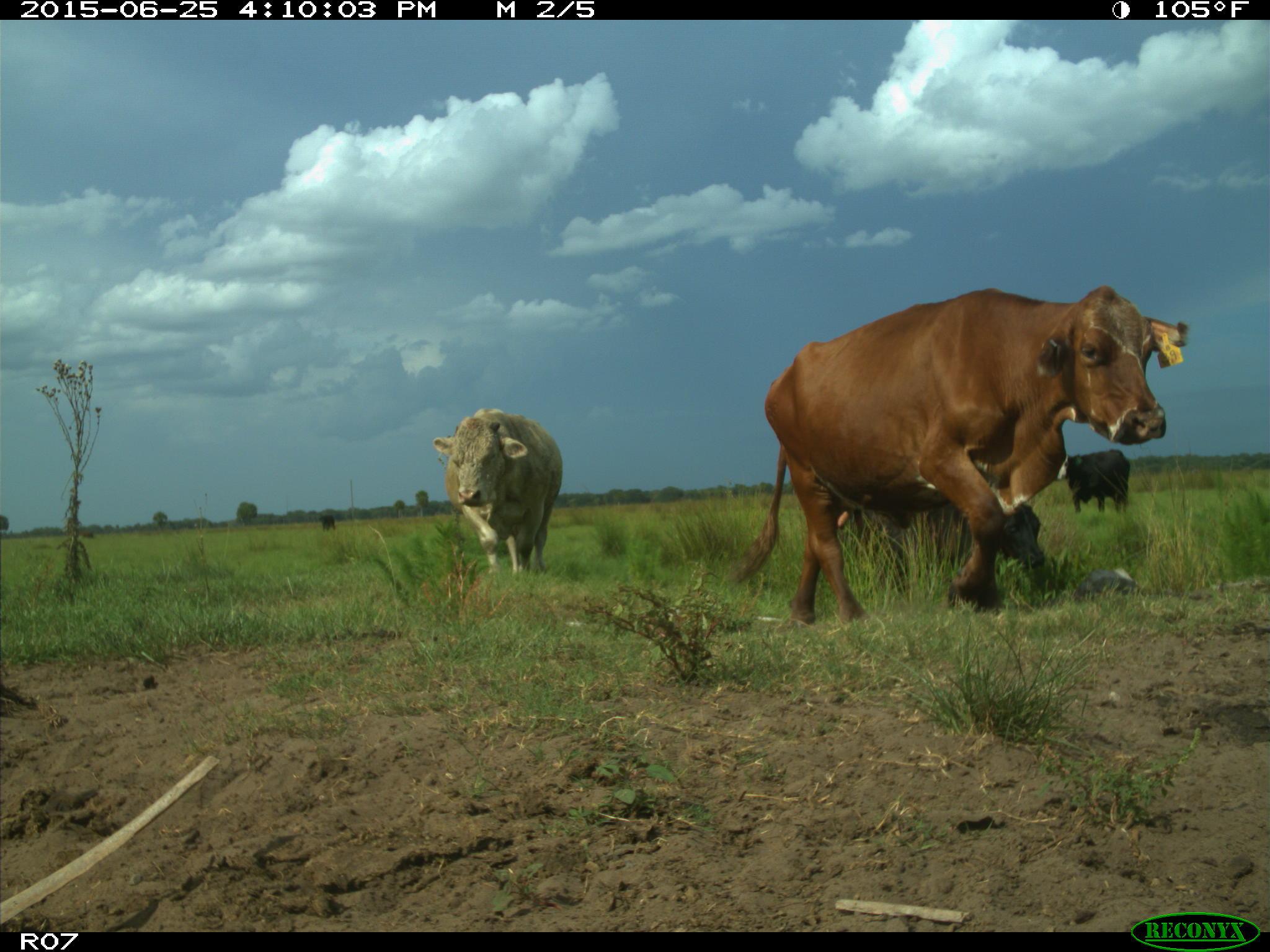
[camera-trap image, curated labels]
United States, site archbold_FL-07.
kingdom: Animalia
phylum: Chordata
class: Mammalia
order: Artiodactyla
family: Bovidae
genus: Bos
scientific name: Bos taurus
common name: domestic cow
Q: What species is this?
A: Bos taurus (domestic cow).